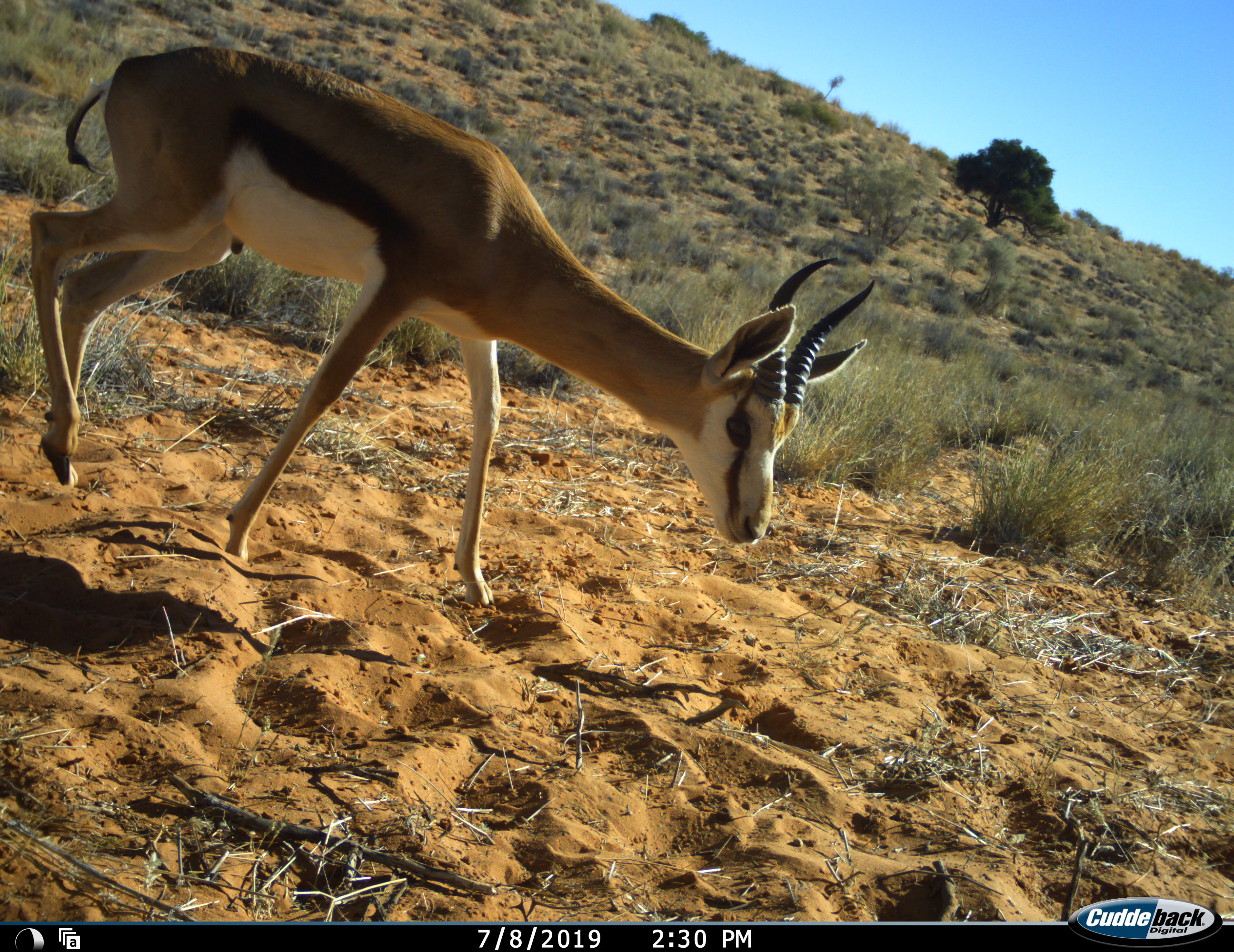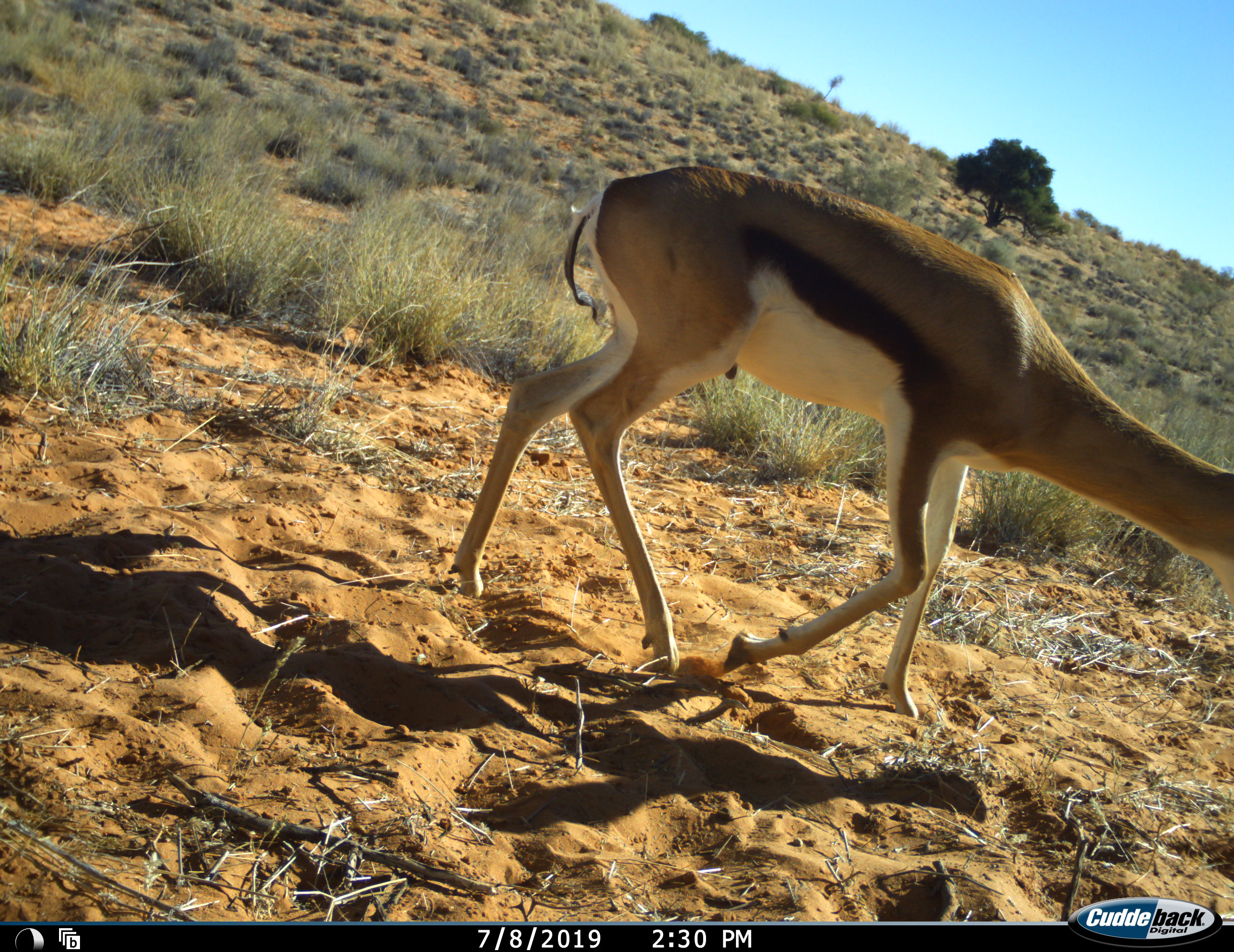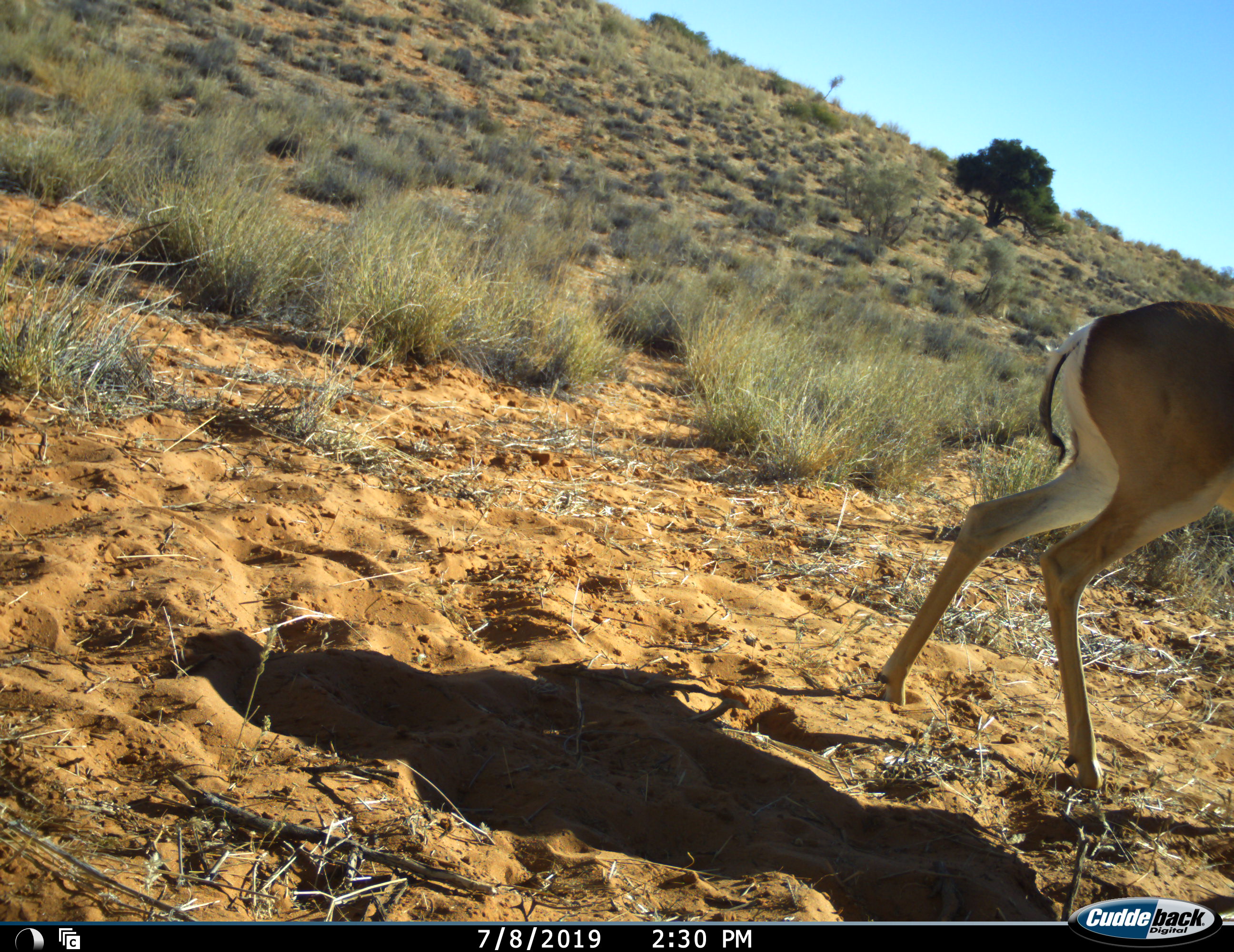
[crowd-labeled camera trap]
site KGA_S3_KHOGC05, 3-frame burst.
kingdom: Animalia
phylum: Chordata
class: Mammalia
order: Artiodactyla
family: Bovidae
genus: Antidorcas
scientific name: Antidorcas marsupialis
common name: springbok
Springbok (Antidorcas marsupialis), count 1. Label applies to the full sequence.